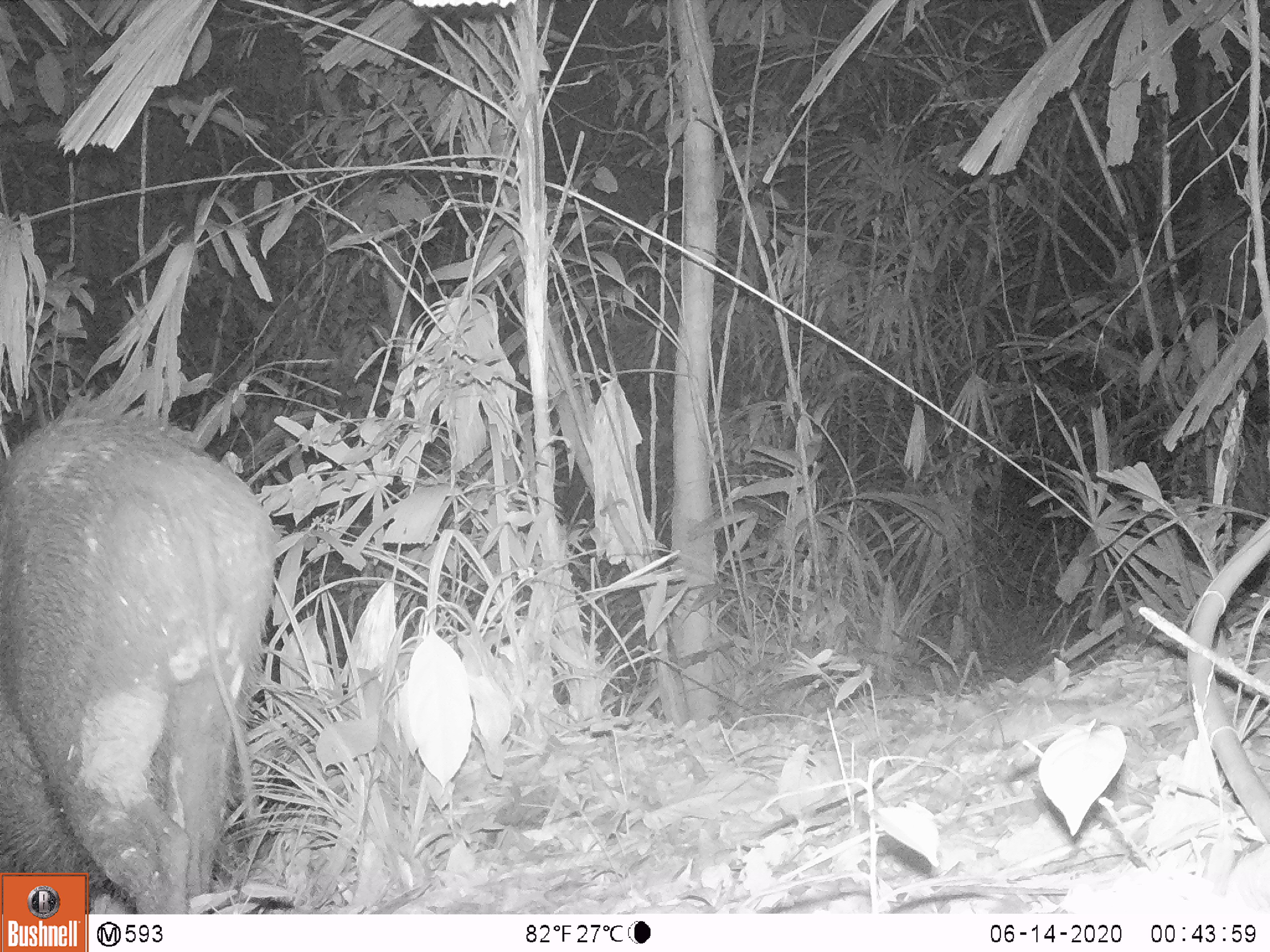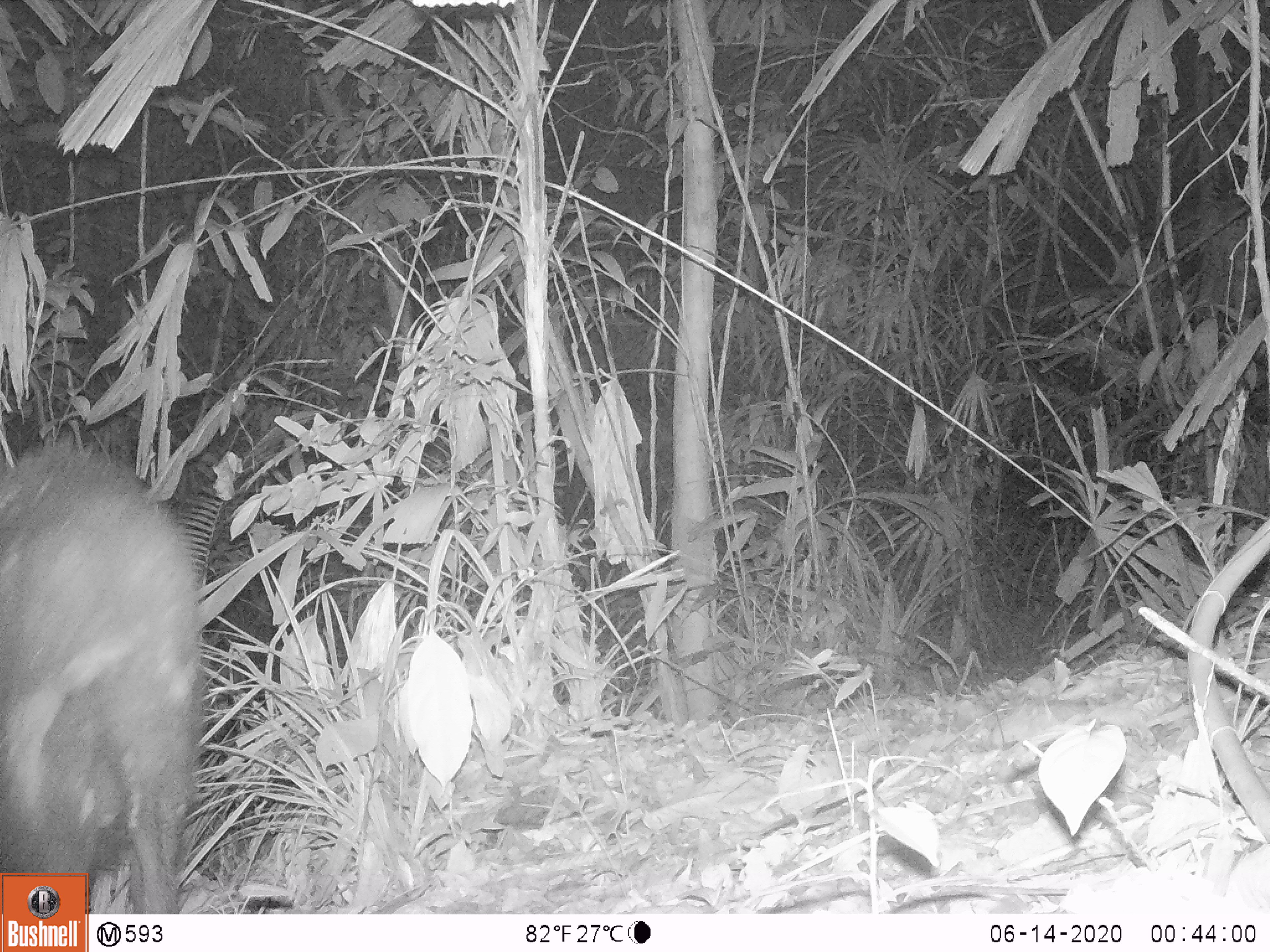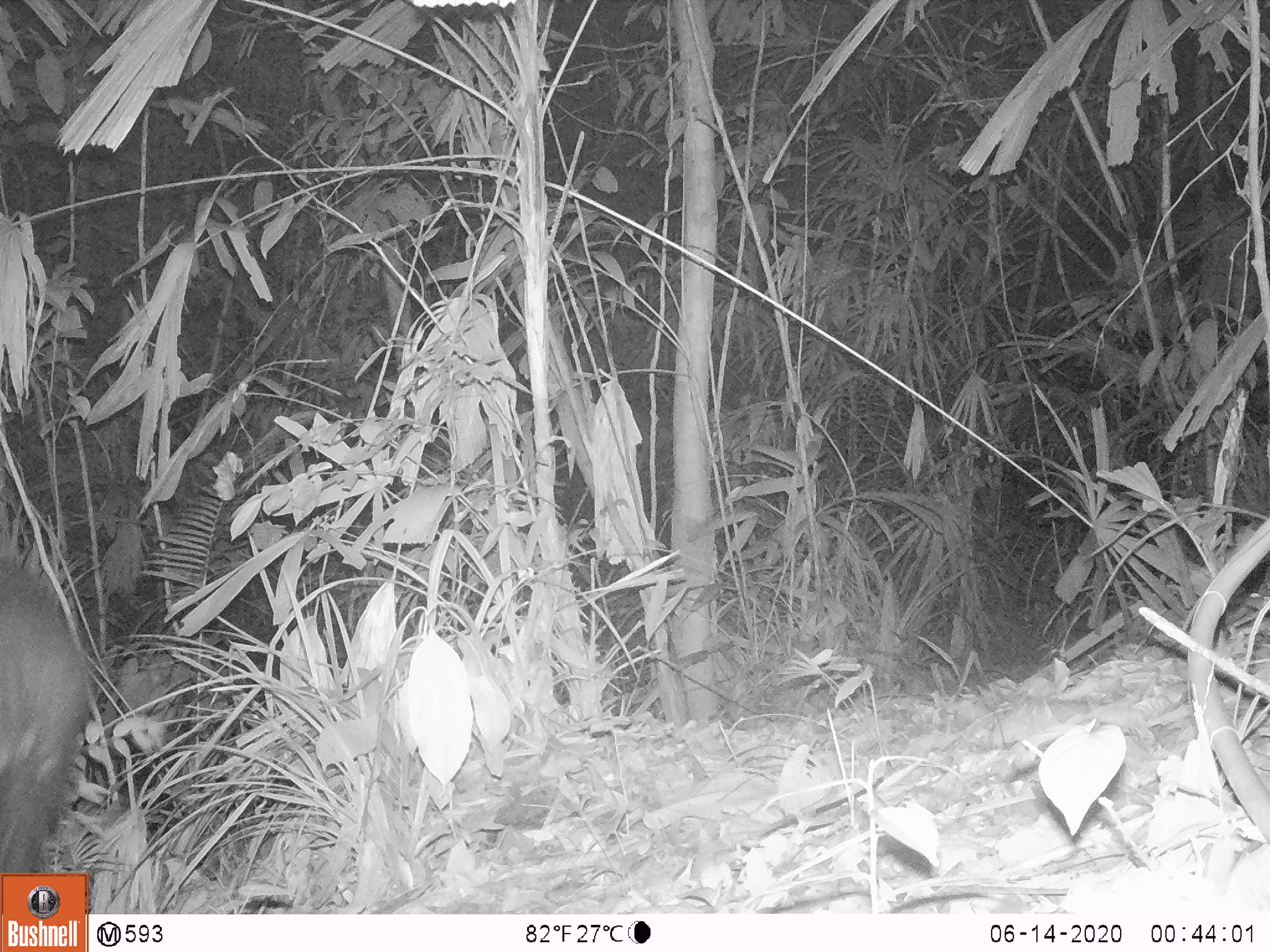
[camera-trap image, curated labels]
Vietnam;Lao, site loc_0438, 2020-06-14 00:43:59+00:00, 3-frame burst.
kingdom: Animalia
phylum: Chordata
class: Mammalia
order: Artiodactyla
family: Suidae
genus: Sus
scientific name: Sus scrofa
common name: eurasian wild pig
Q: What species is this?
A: Eurasian wild pig (Sus scrofa).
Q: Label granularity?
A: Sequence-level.